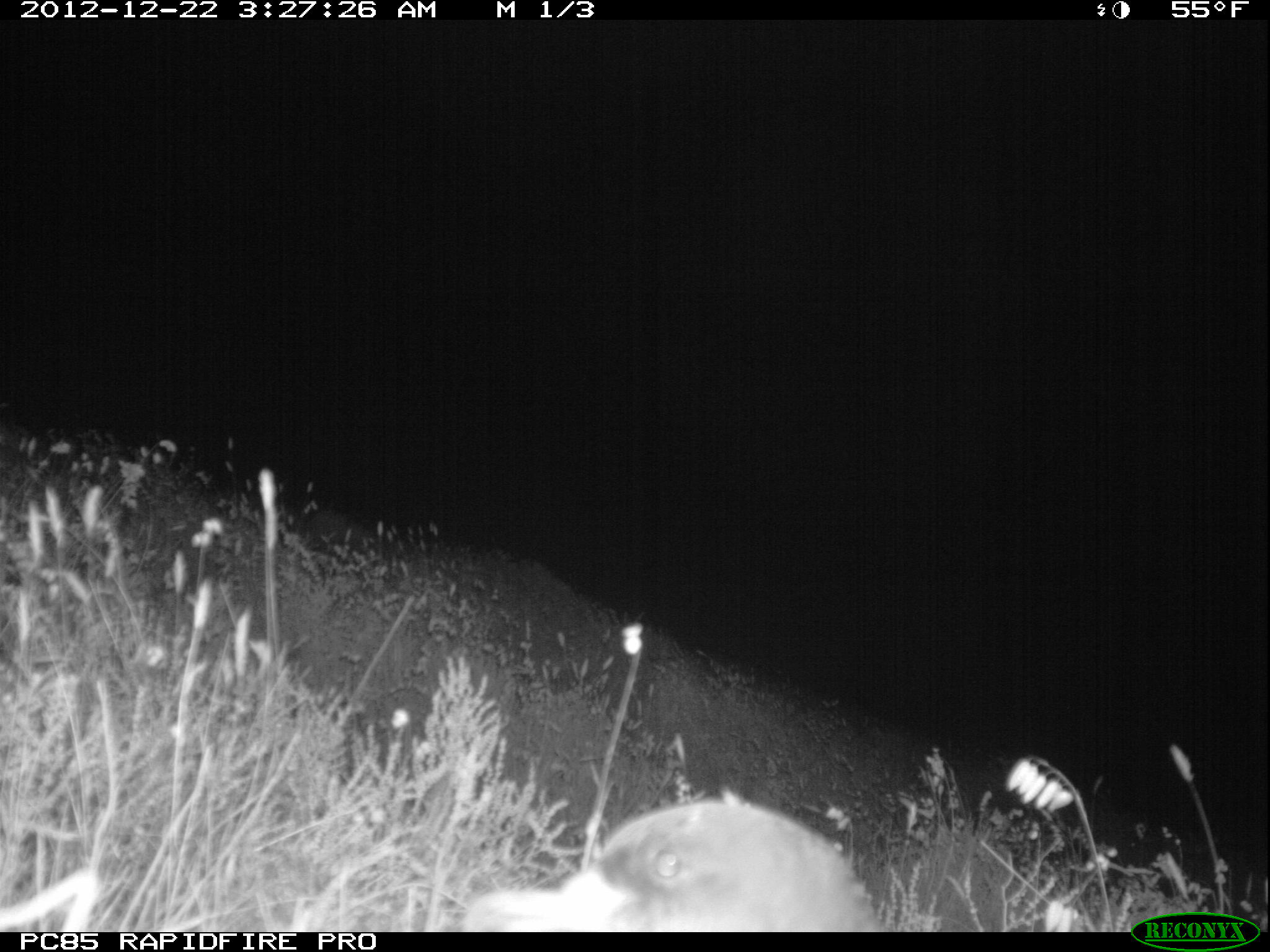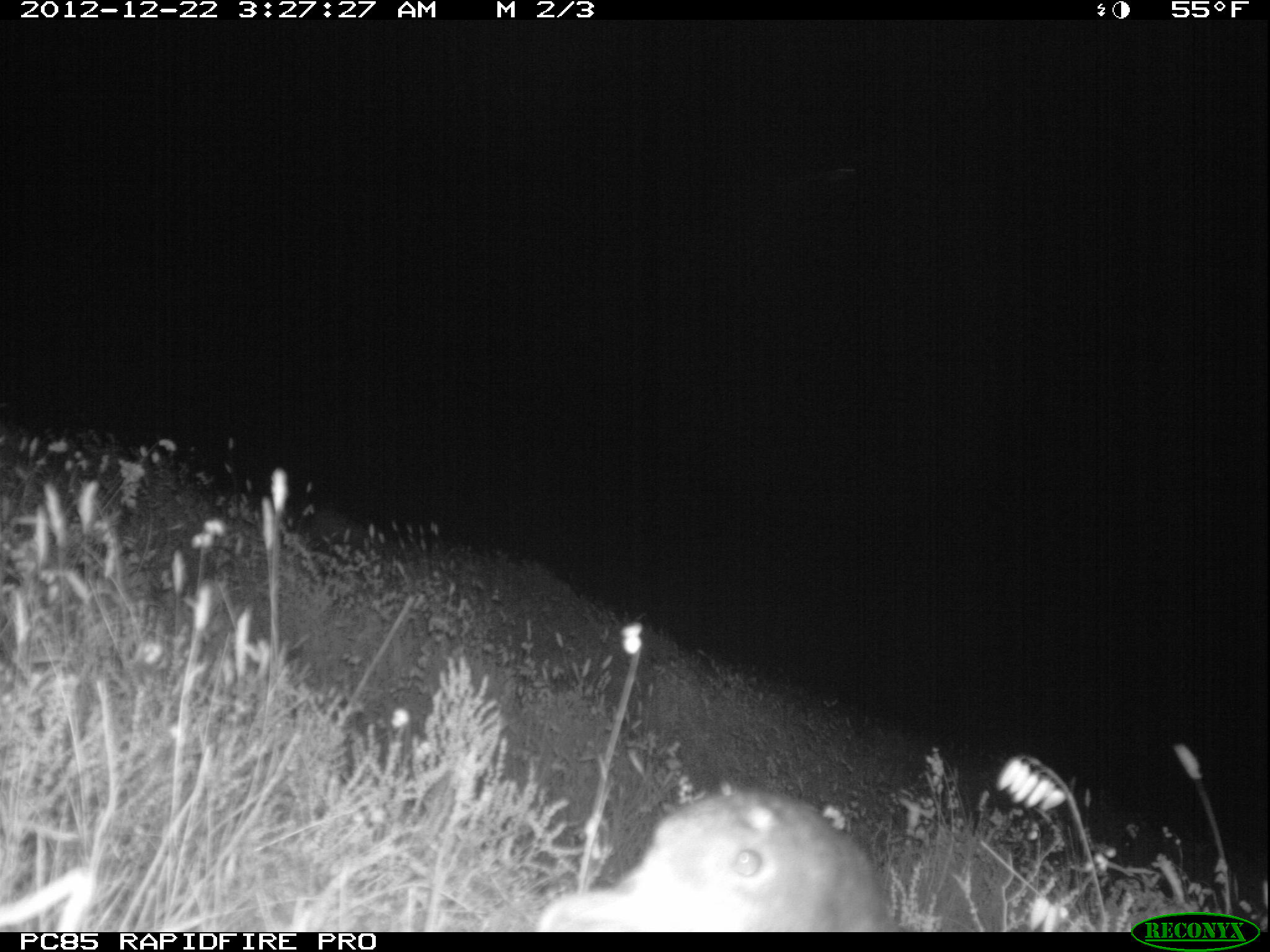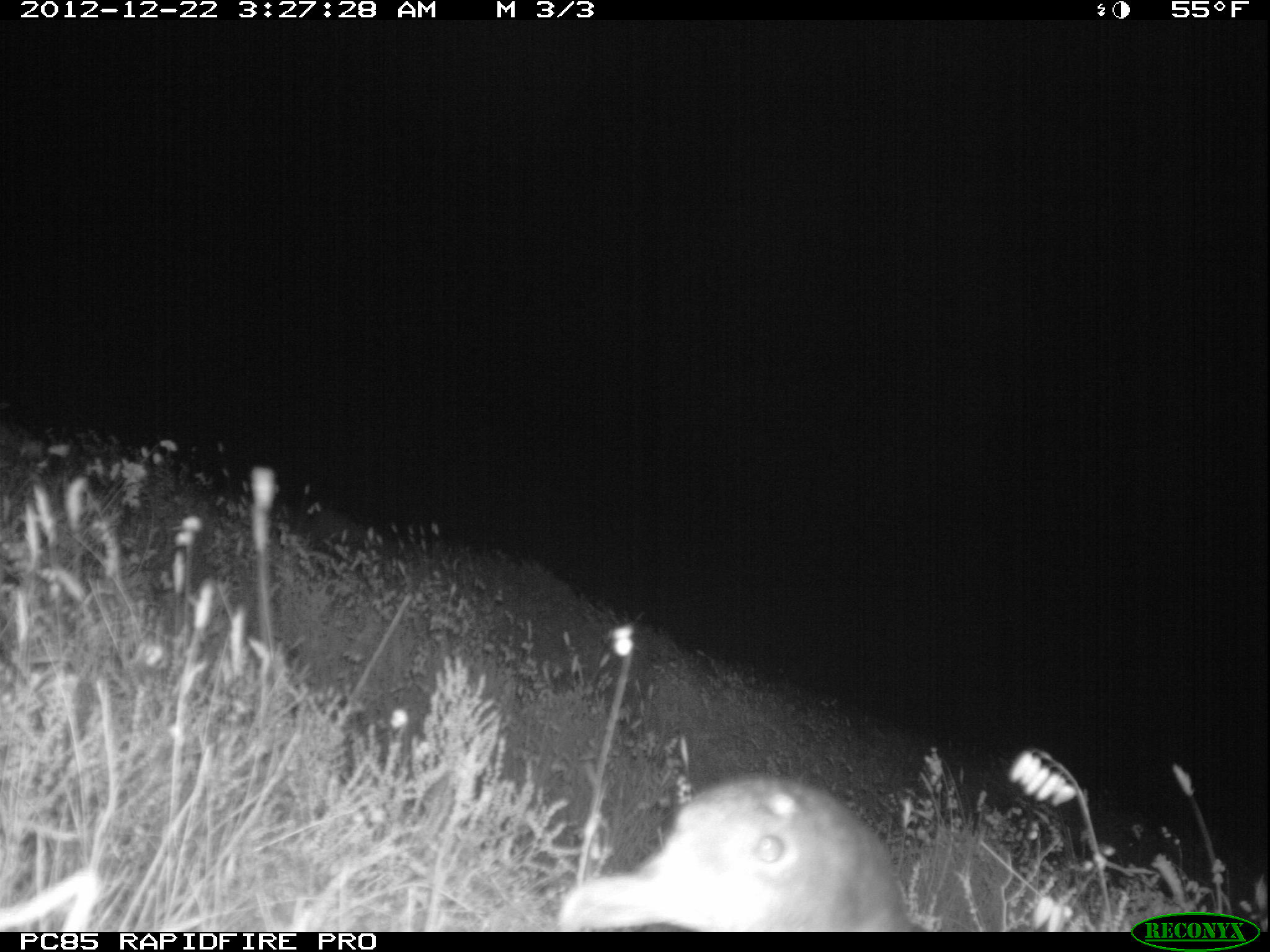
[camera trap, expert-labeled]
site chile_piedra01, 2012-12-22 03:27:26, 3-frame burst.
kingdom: Animalia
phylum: Chordata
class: Aves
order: Procellariiformes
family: Procellariidae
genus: Calonectris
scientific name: Calonectris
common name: shearwater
Shearwater (Calonectris).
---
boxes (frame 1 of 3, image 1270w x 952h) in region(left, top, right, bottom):
shearwater: region(459, 795, 877, 935)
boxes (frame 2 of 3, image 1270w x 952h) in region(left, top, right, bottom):
shearwater: region(525, 784, 892, 934)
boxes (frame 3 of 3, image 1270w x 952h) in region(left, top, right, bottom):
shearwater: region(548, 775, 919, 931)